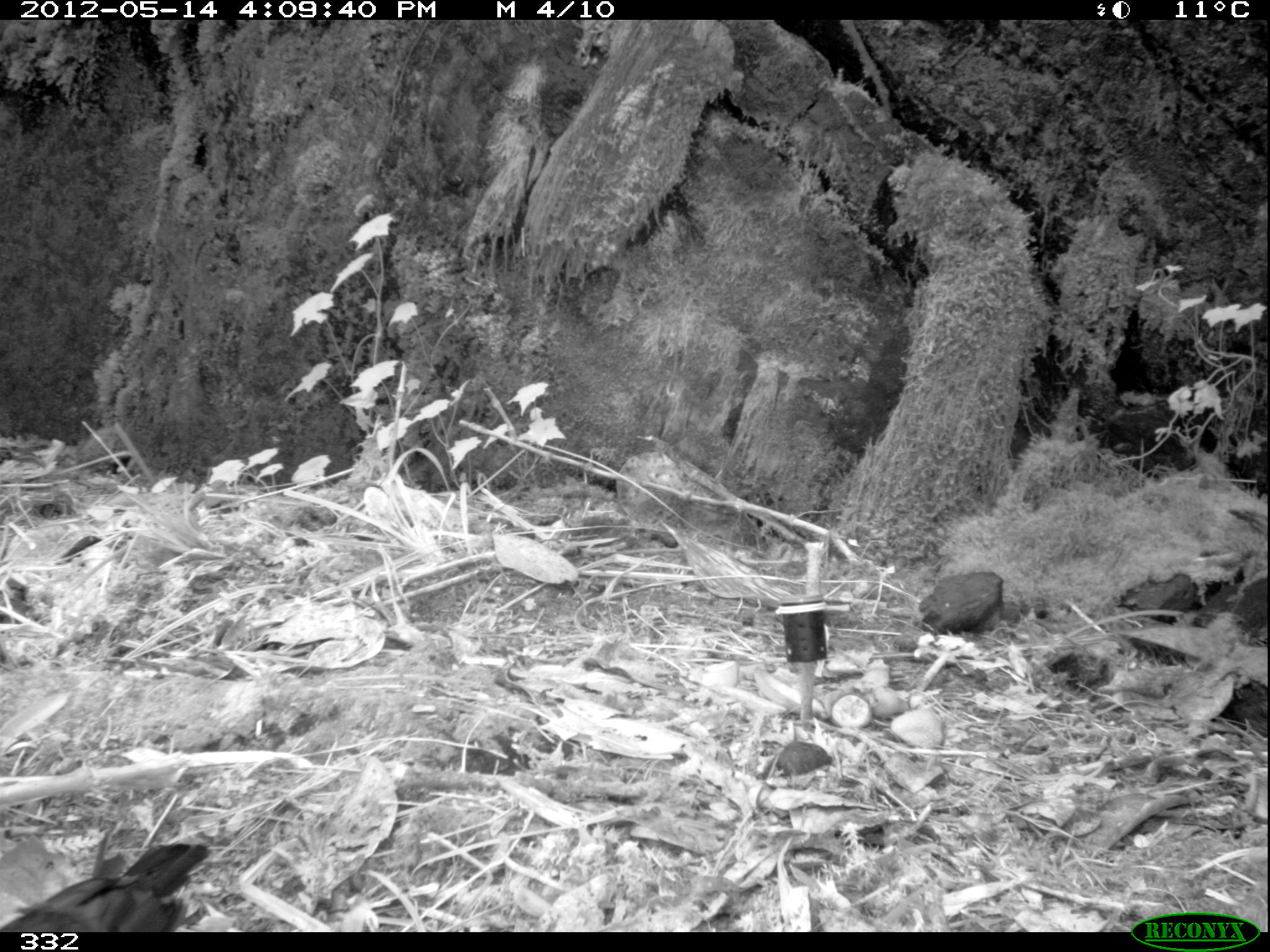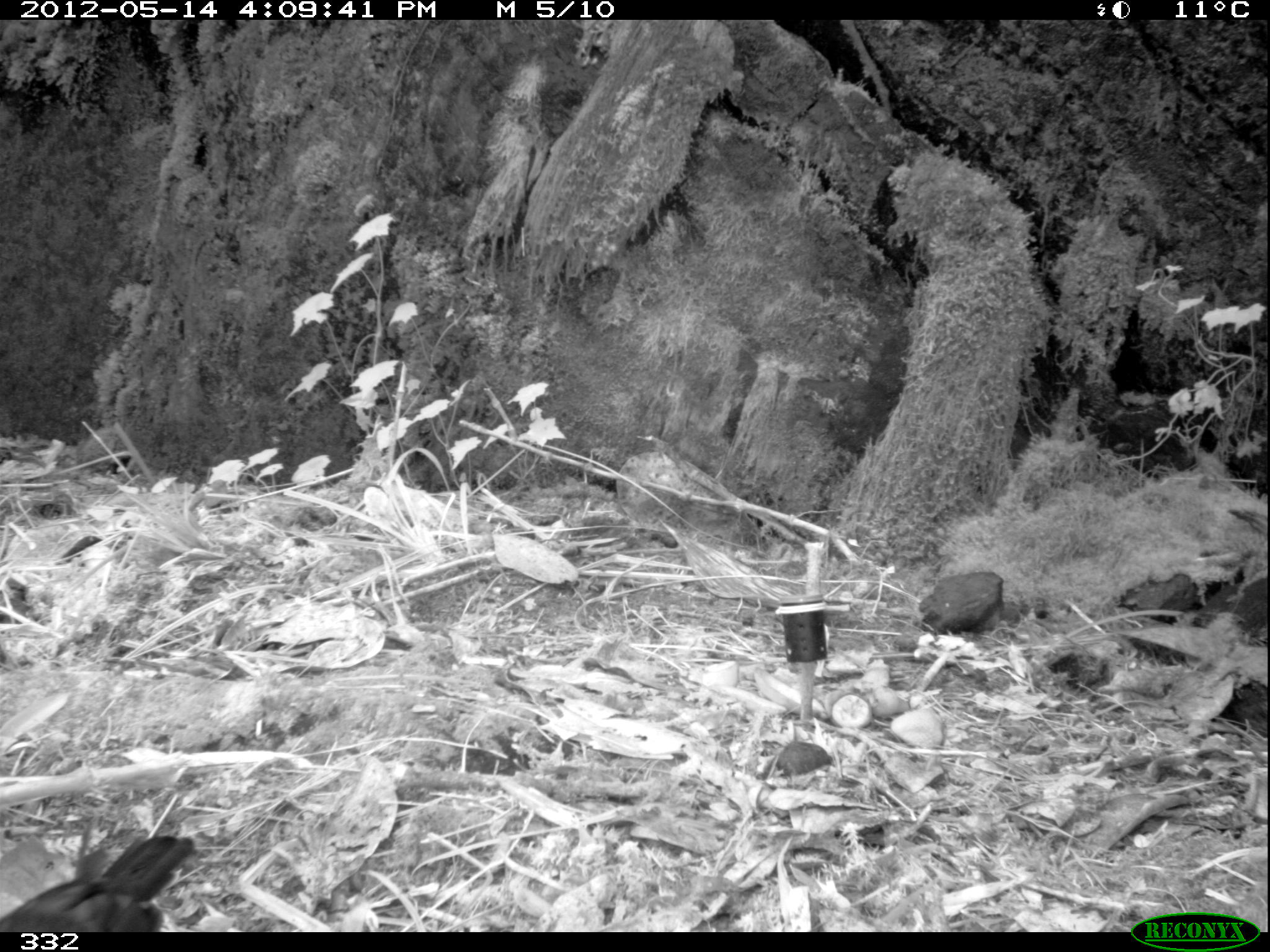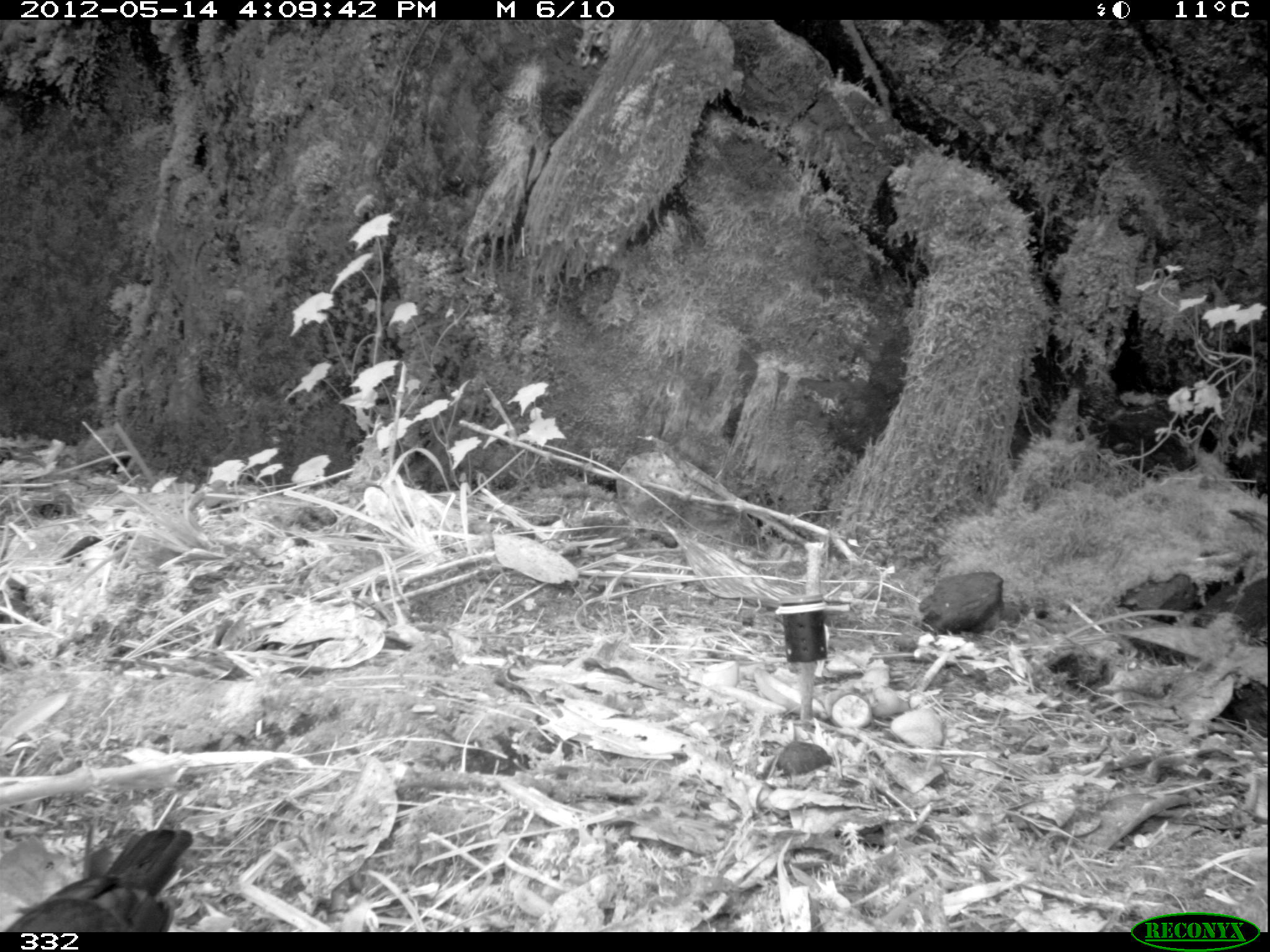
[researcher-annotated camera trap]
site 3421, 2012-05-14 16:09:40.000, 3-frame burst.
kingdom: Animalia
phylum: Chordata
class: Aves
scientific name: Aves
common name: bird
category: unknown bird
Unknown bird (bird) (Aves).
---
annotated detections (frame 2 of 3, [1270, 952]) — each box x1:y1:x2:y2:
unknown bird: 0:835:193:928